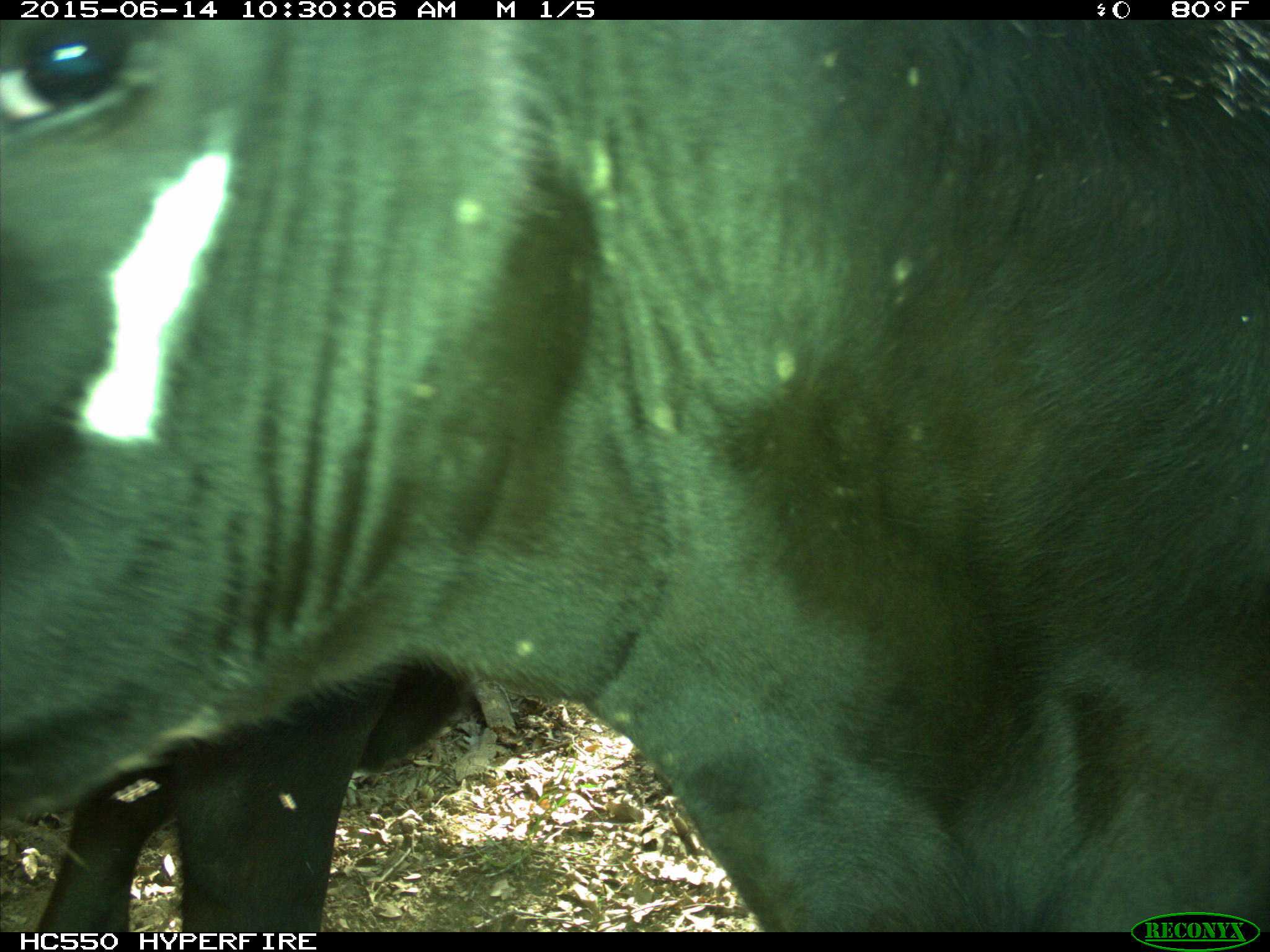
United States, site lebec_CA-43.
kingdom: Animalia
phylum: Chordata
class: Mammalia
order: Artiodactyla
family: Bovidae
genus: Bos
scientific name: Bos taurus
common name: domestic cow